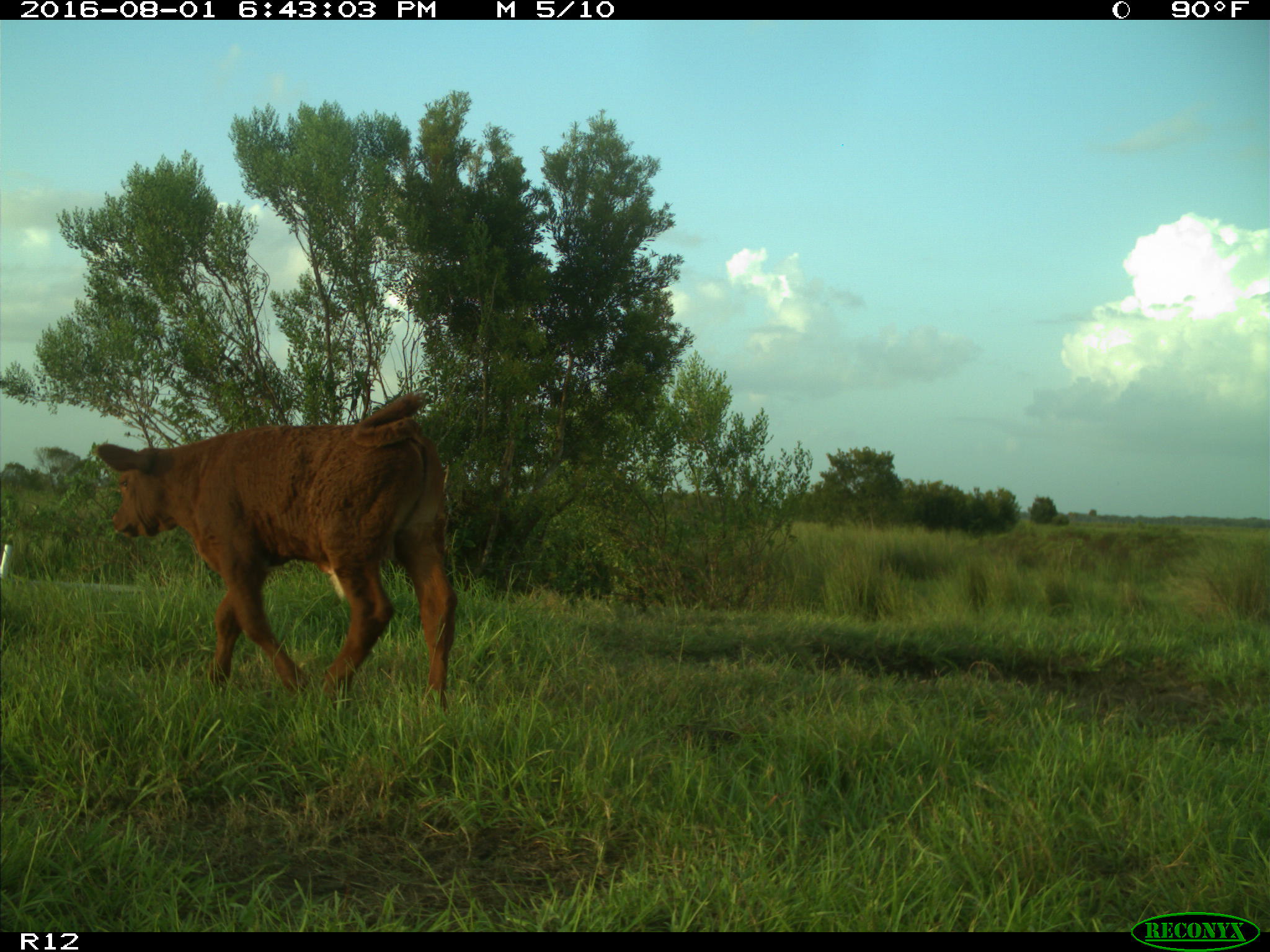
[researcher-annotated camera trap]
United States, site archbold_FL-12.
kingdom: Animalia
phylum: Chordata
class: Mammalia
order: Artiodactyla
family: Bovidae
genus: Bos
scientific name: Bos taurus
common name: domestic cow